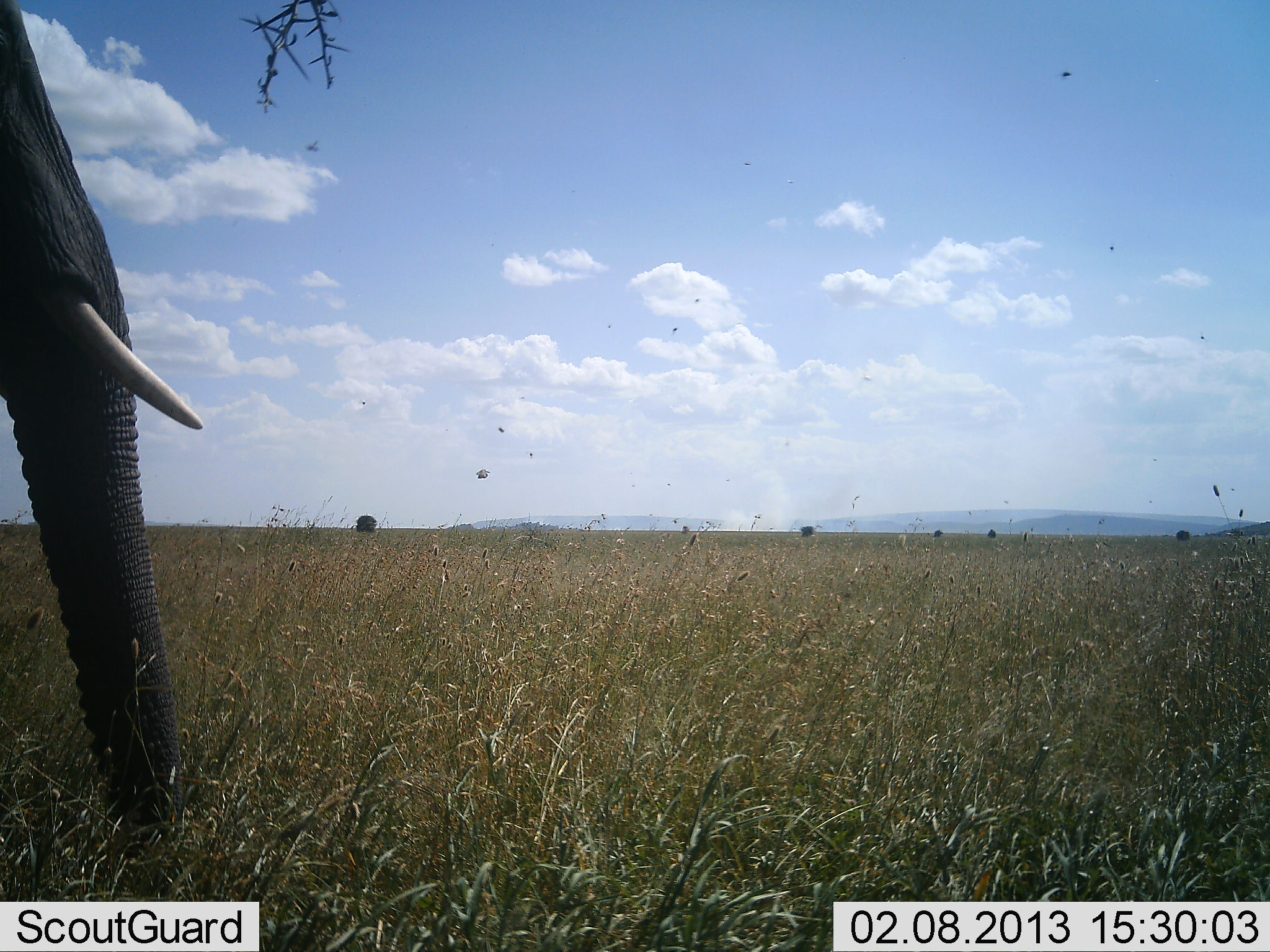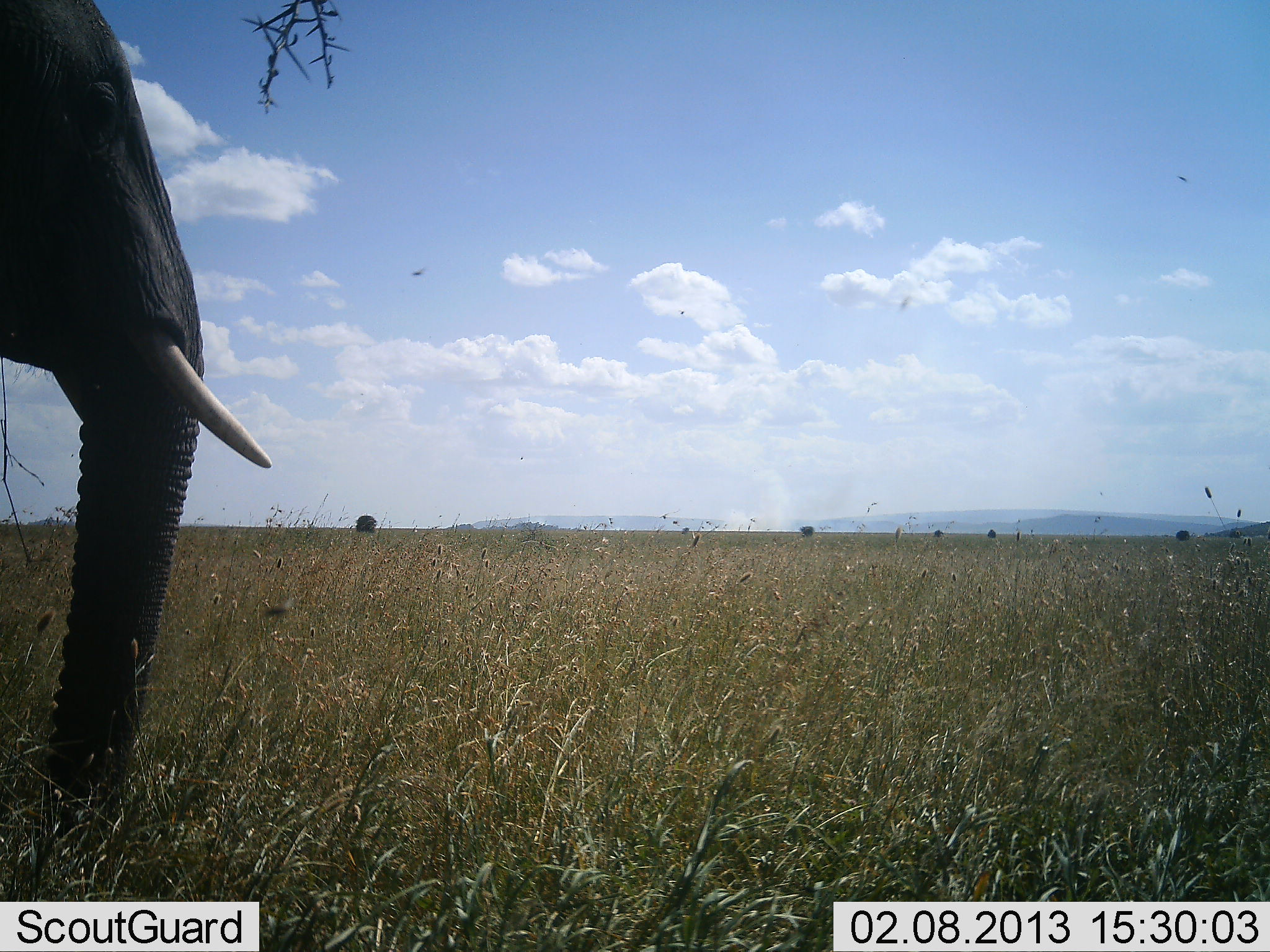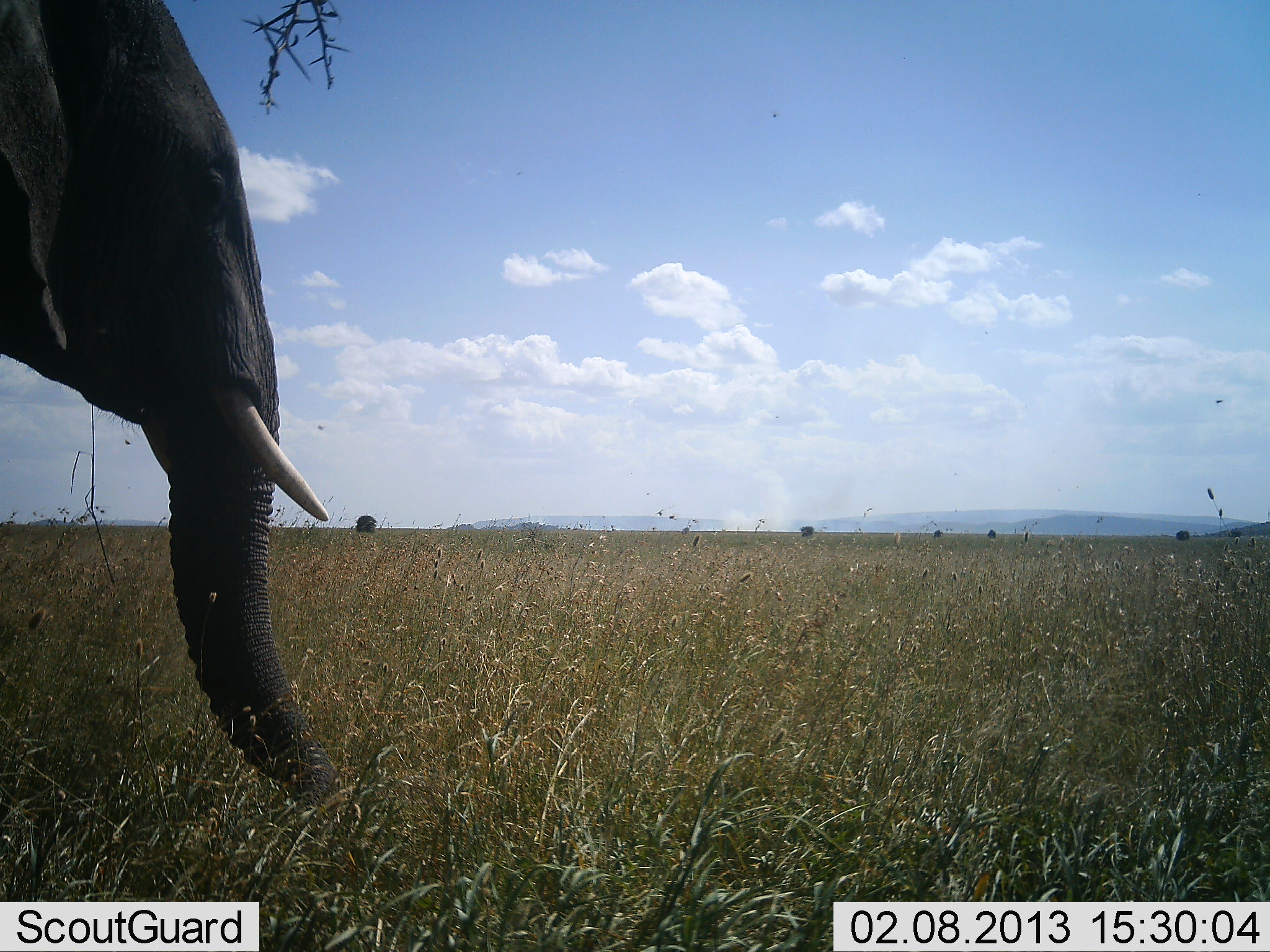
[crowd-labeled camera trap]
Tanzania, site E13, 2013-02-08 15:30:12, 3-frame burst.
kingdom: Animalia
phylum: Chordata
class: Mammalia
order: Proboscidea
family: Elephantidae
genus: Loxodonta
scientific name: Loxodonta africana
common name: african bush elephant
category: elephant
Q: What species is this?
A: Elephant (african bush elephant) (Loxodonta africana).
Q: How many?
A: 1.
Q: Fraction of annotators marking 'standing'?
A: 40%.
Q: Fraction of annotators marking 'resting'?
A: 0%.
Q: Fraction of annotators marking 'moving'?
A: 45%.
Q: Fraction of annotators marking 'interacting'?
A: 0%.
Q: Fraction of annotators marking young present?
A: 0%.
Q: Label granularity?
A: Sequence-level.